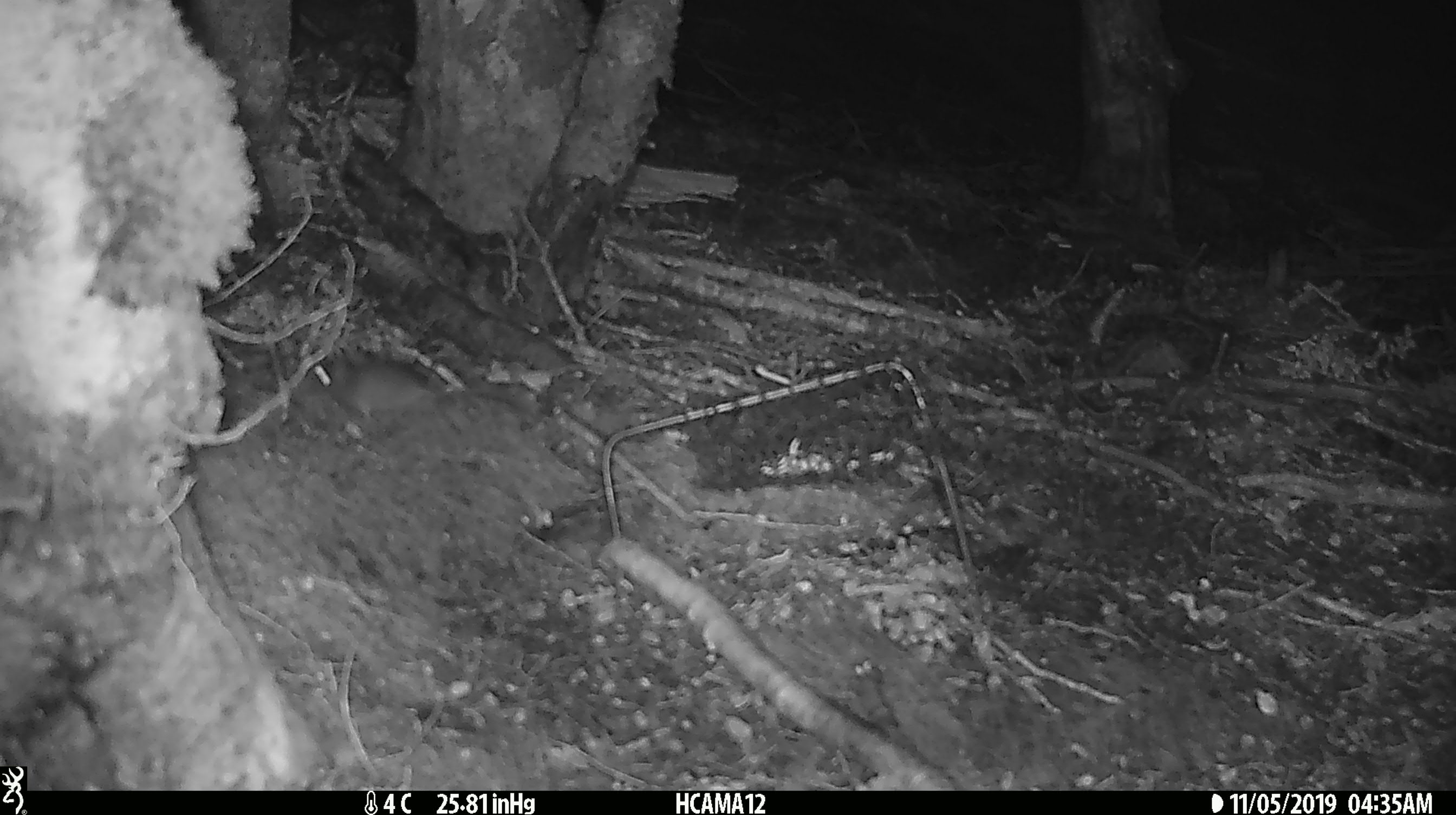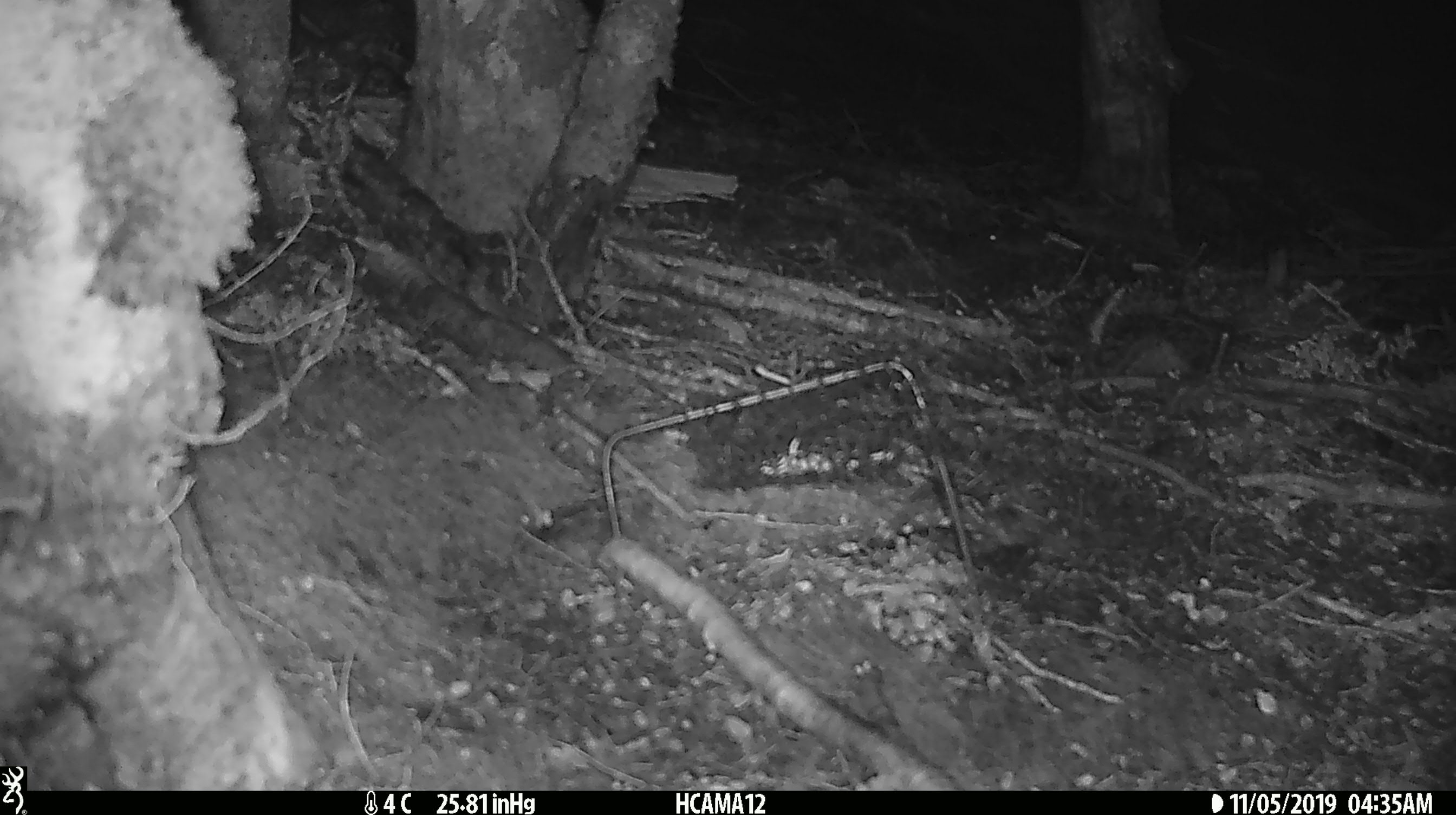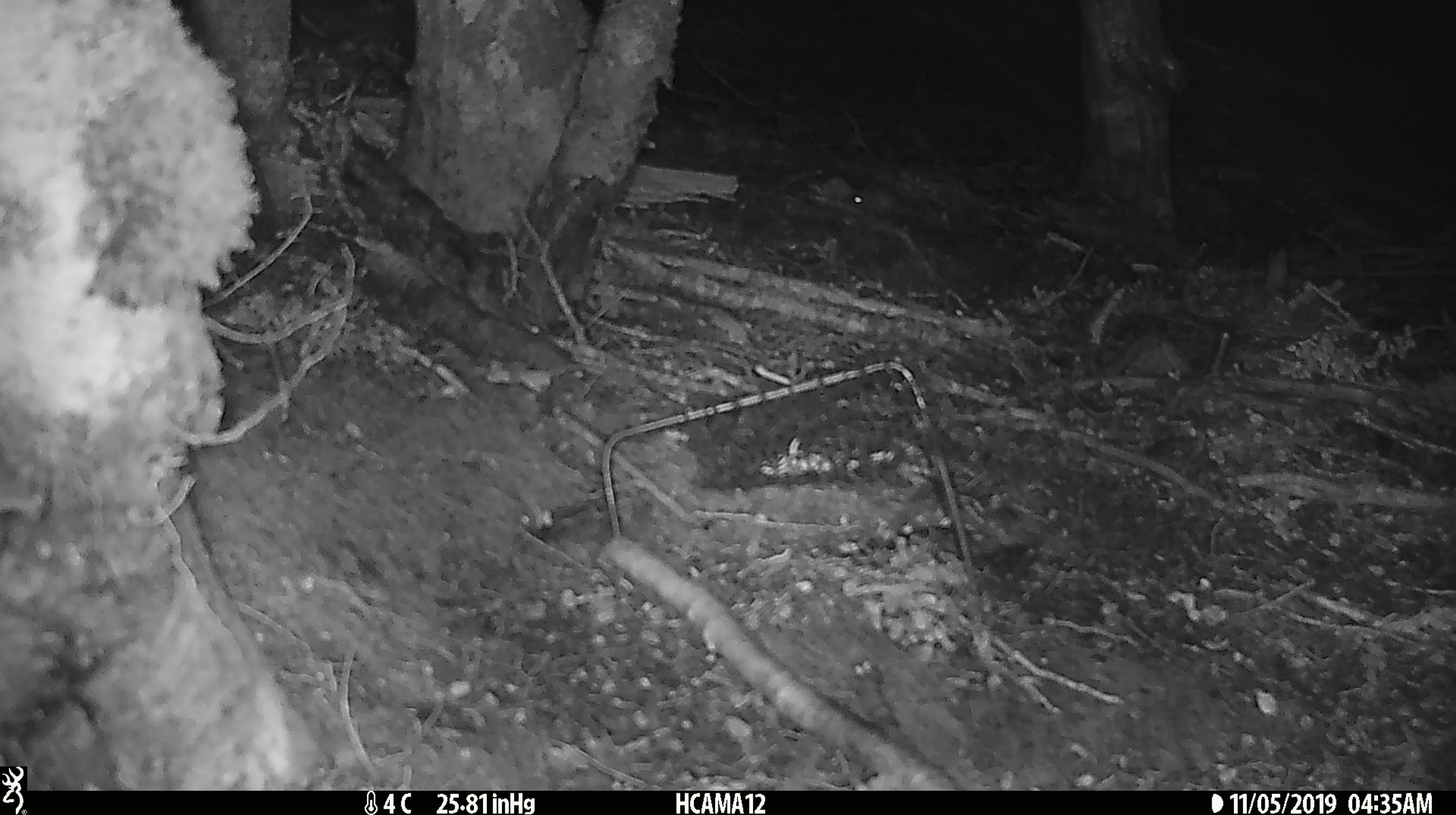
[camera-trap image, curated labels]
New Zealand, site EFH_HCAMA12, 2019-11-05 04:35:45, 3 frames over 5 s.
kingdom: Animalia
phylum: Chordata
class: Mammalia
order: Rodentia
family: Muridae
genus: Mus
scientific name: Mus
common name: mouse